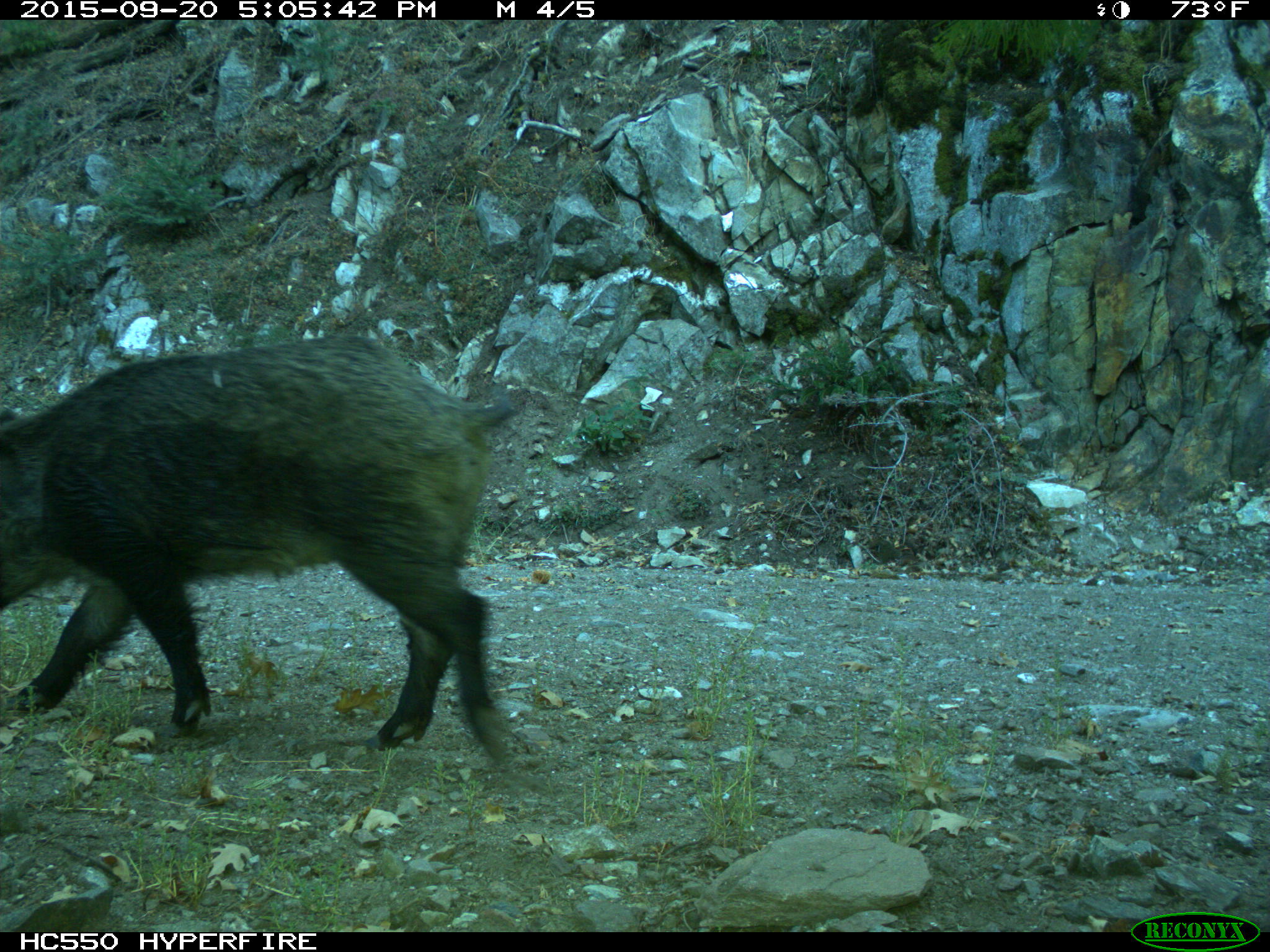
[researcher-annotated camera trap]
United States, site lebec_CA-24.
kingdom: Animalia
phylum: Chordata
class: Mammalia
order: Artiodactyla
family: Suidae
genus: Sus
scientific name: Sus scrofa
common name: wild boar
Sus scrofa (wild boar).